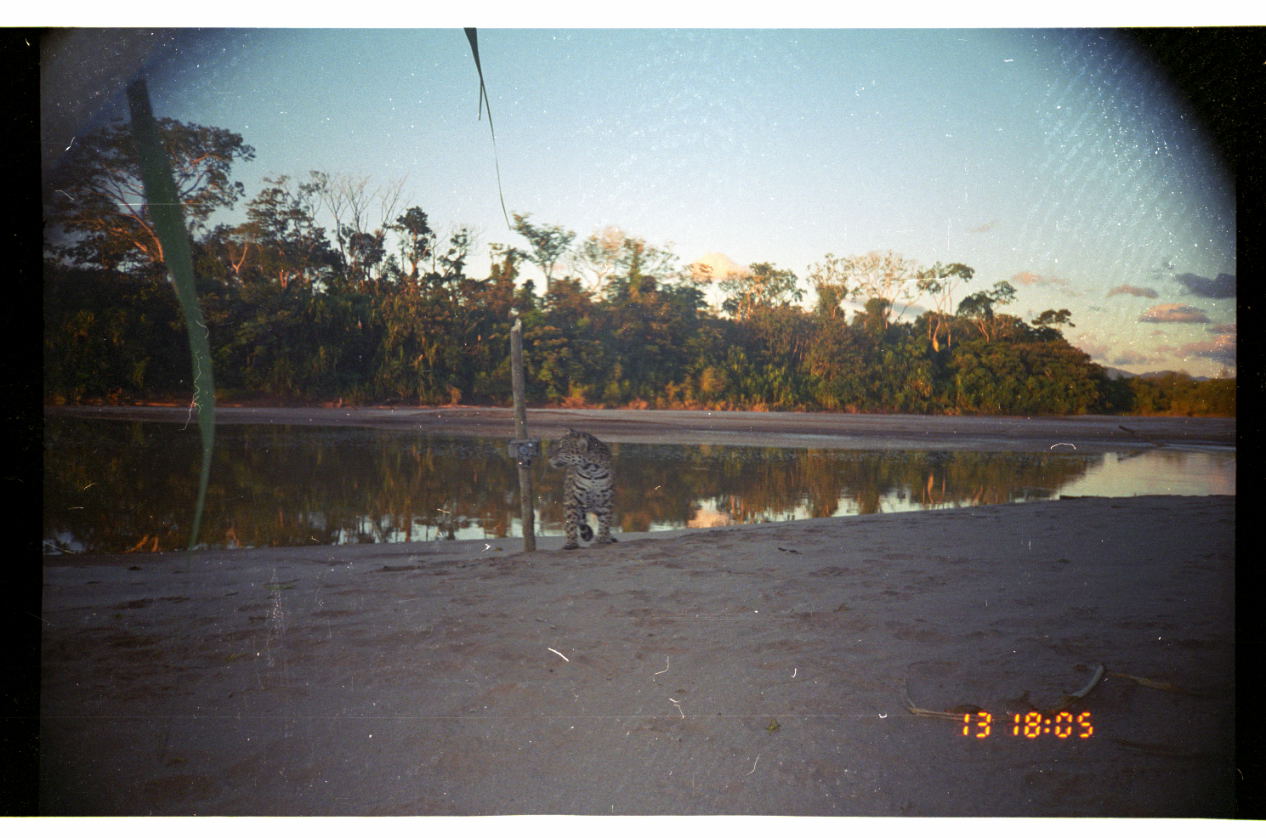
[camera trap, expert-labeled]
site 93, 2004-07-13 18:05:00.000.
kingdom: Animalia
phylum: Chordata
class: Mammalia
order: Carnivora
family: Felidae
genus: Panthera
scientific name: Panthera onca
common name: jaguar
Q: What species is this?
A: Panthera onca (jaguar).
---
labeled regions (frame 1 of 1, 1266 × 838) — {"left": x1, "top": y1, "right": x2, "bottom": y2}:
panthera onca: {"left": 543, "top": 423, "right": 620, "bottom": 551}